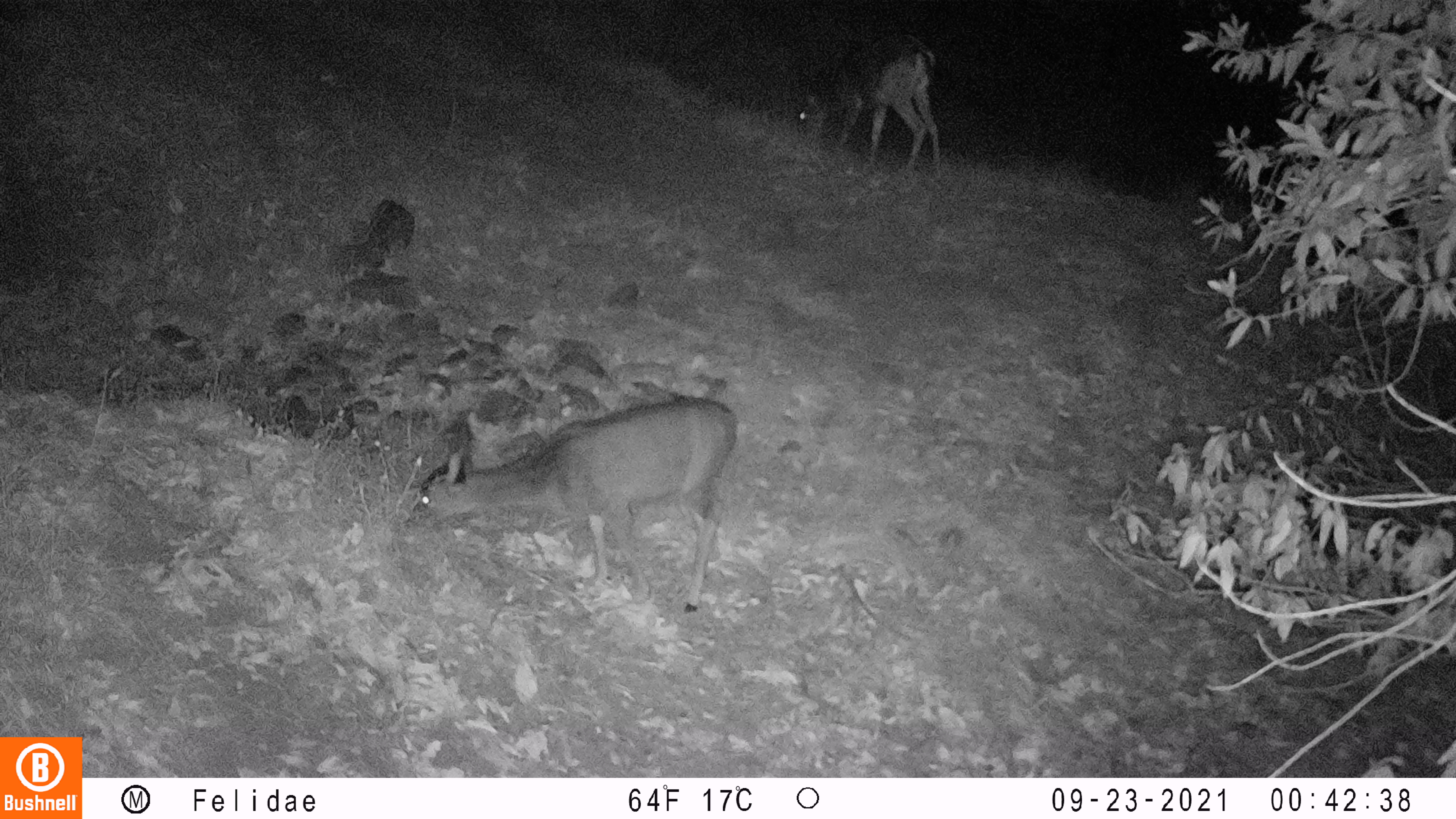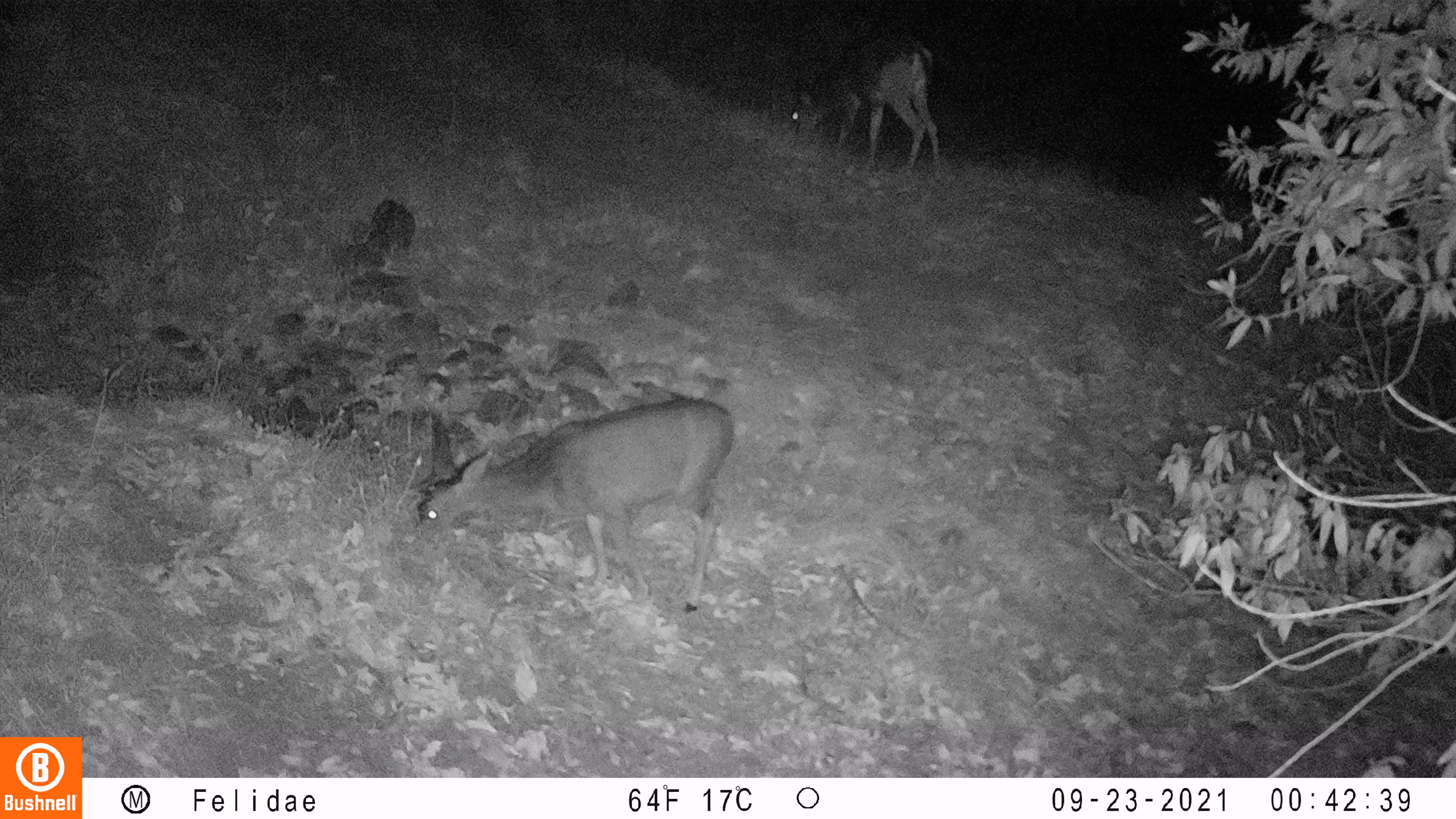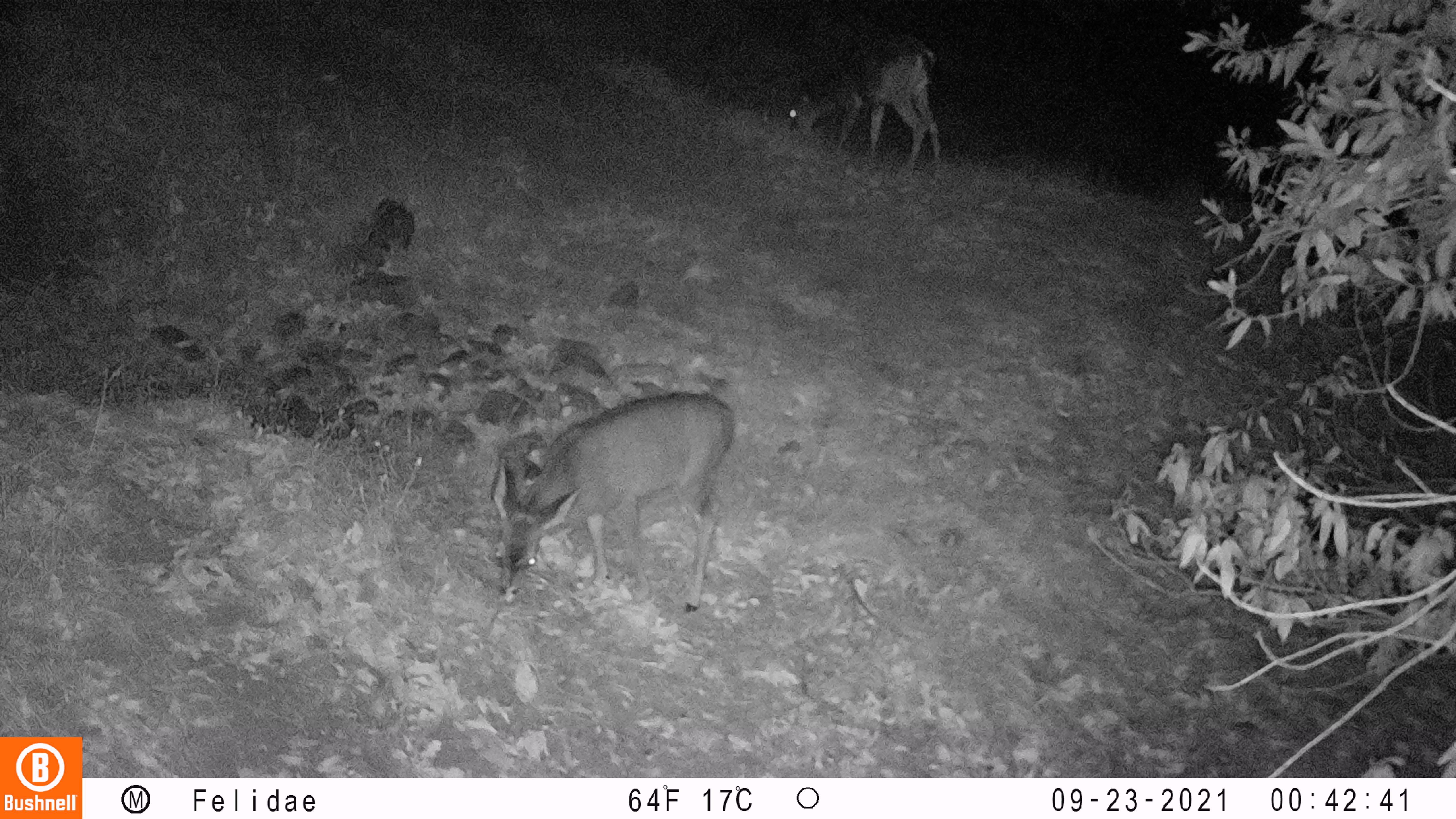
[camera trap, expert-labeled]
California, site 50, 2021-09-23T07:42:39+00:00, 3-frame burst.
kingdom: Animalia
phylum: Chordata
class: Mammalia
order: Artiodactyla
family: Cervidae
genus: Odocoileus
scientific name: Odocoileus hemionus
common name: mule deer